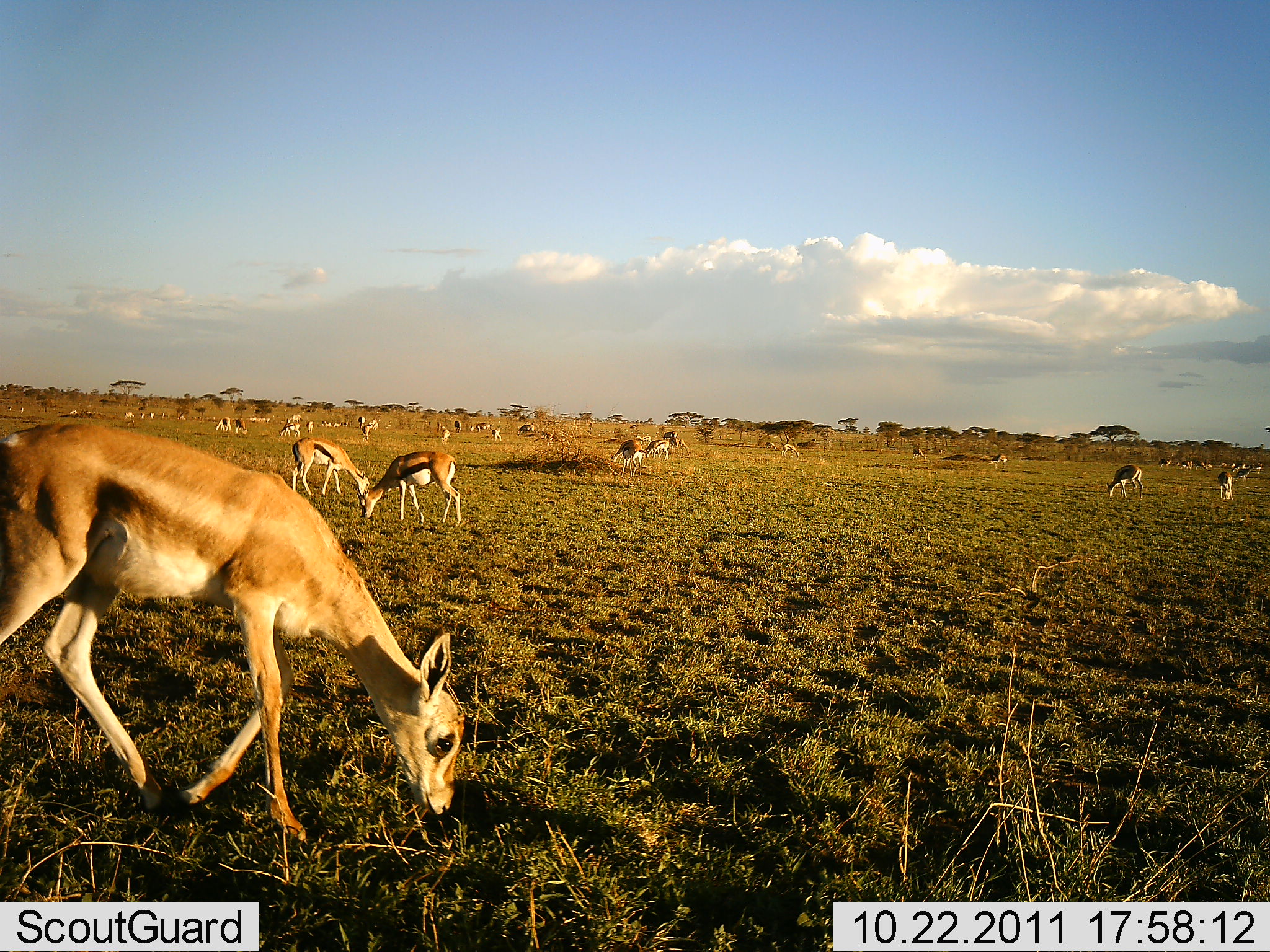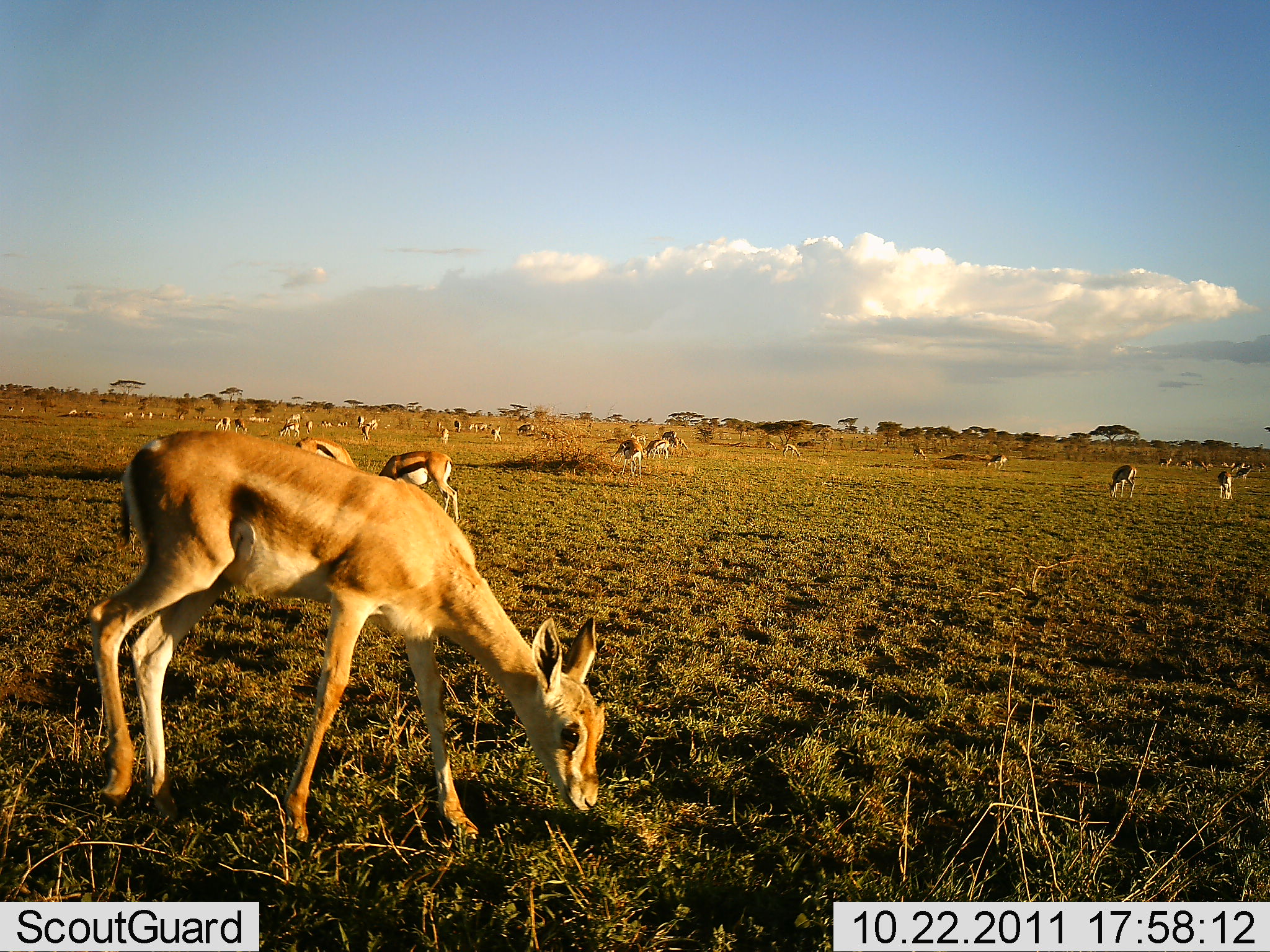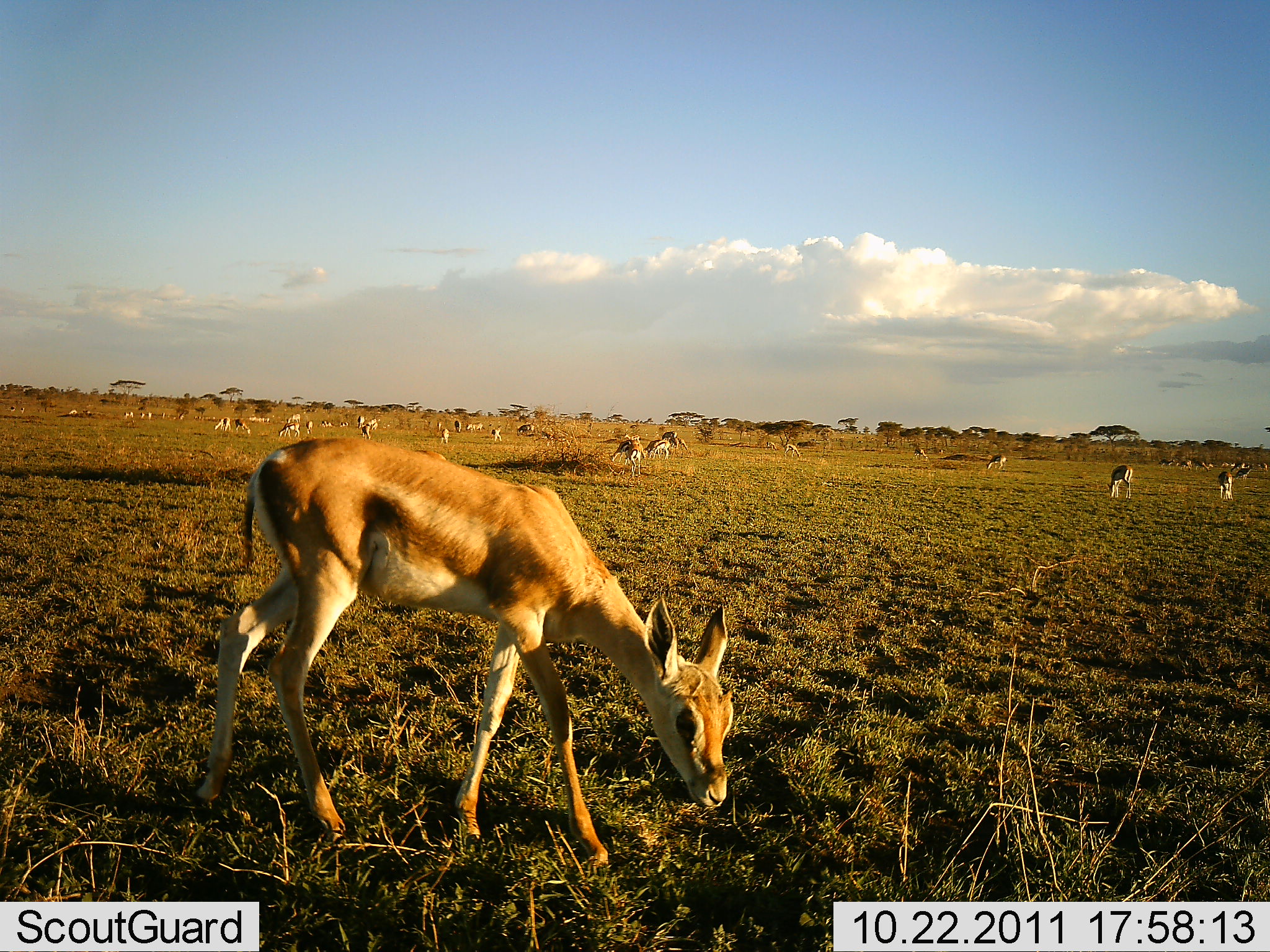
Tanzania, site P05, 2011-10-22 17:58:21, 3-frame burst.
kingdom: Animalia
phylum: Chordata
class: Mammalia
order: Artiodactyla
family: Bovidae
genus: Eudorcas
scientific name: Eudorcas thomsonii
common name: thomson's gazelle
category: gazellethomsons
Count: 11-50.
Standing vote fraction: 35%.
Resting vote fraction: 9%.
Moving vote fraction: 17%.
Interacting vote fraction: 4%.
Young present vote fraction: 13%.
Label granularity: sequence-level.